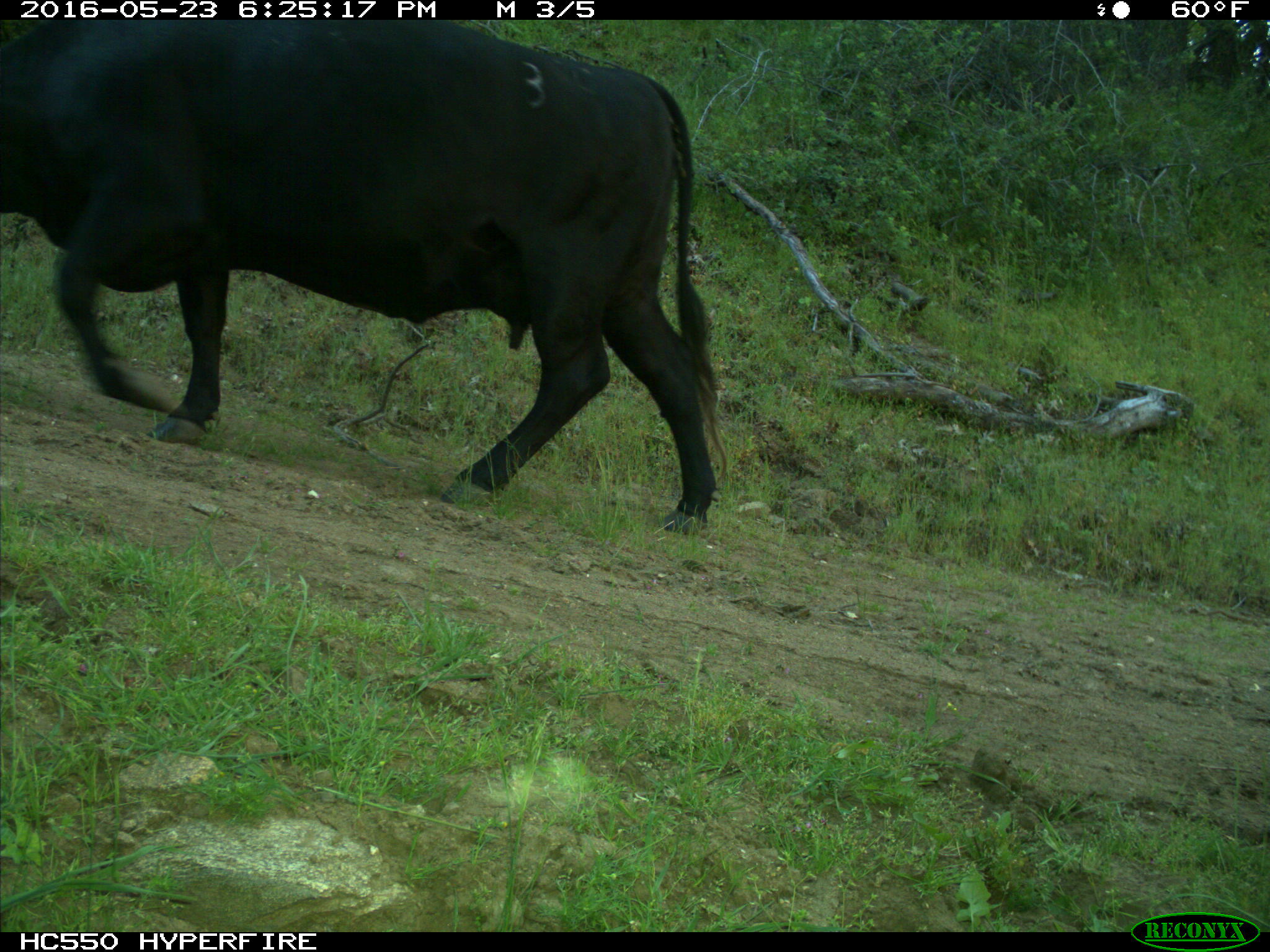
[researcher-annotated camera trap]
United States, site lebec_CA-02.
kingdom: Animalia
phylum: Chordata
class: Mammalia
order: Artiodactyla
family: Bovidae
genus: Bos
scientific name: Bos taurus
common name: domestic cow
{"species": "Bos taurus (domestic cow)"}